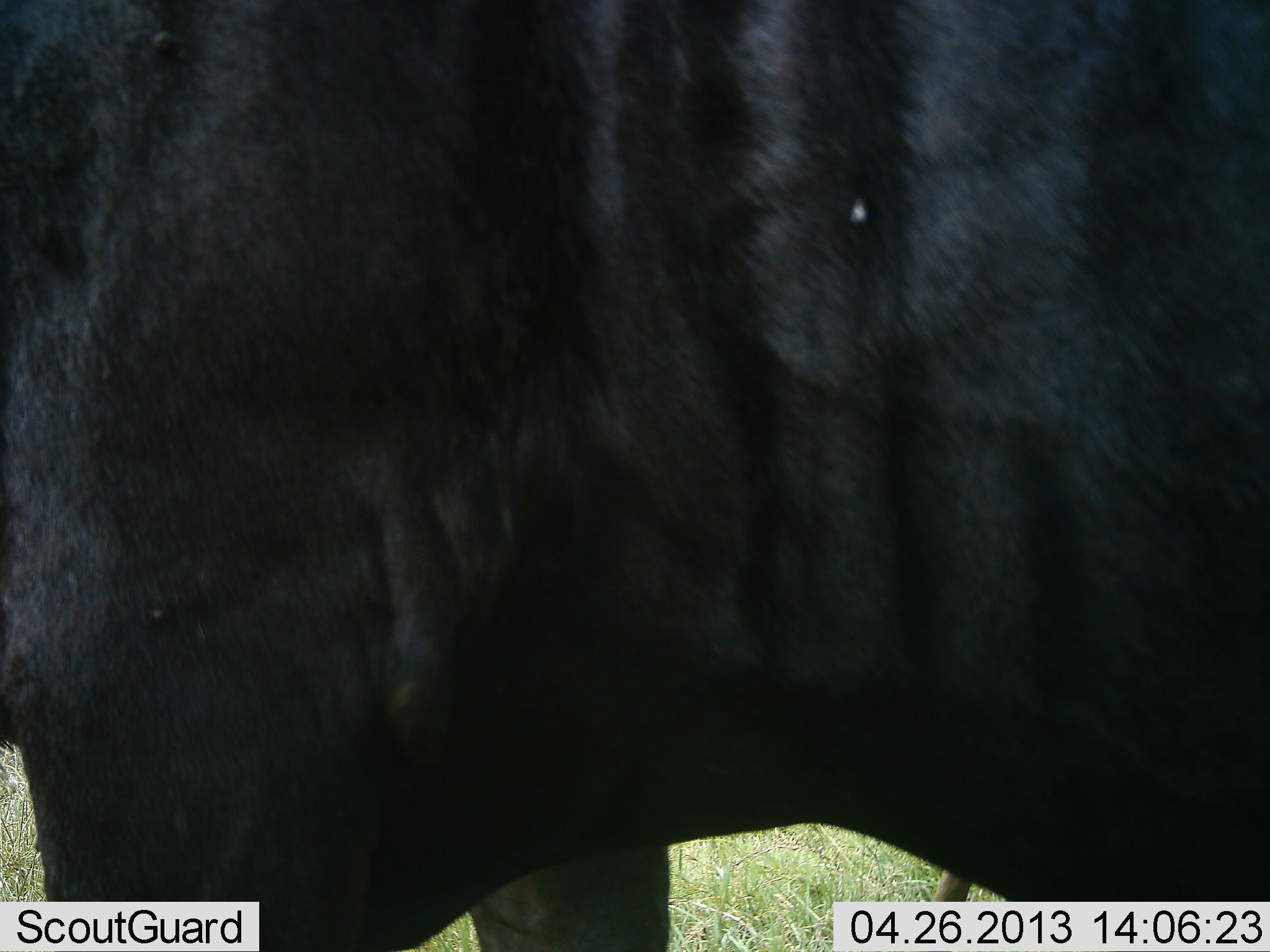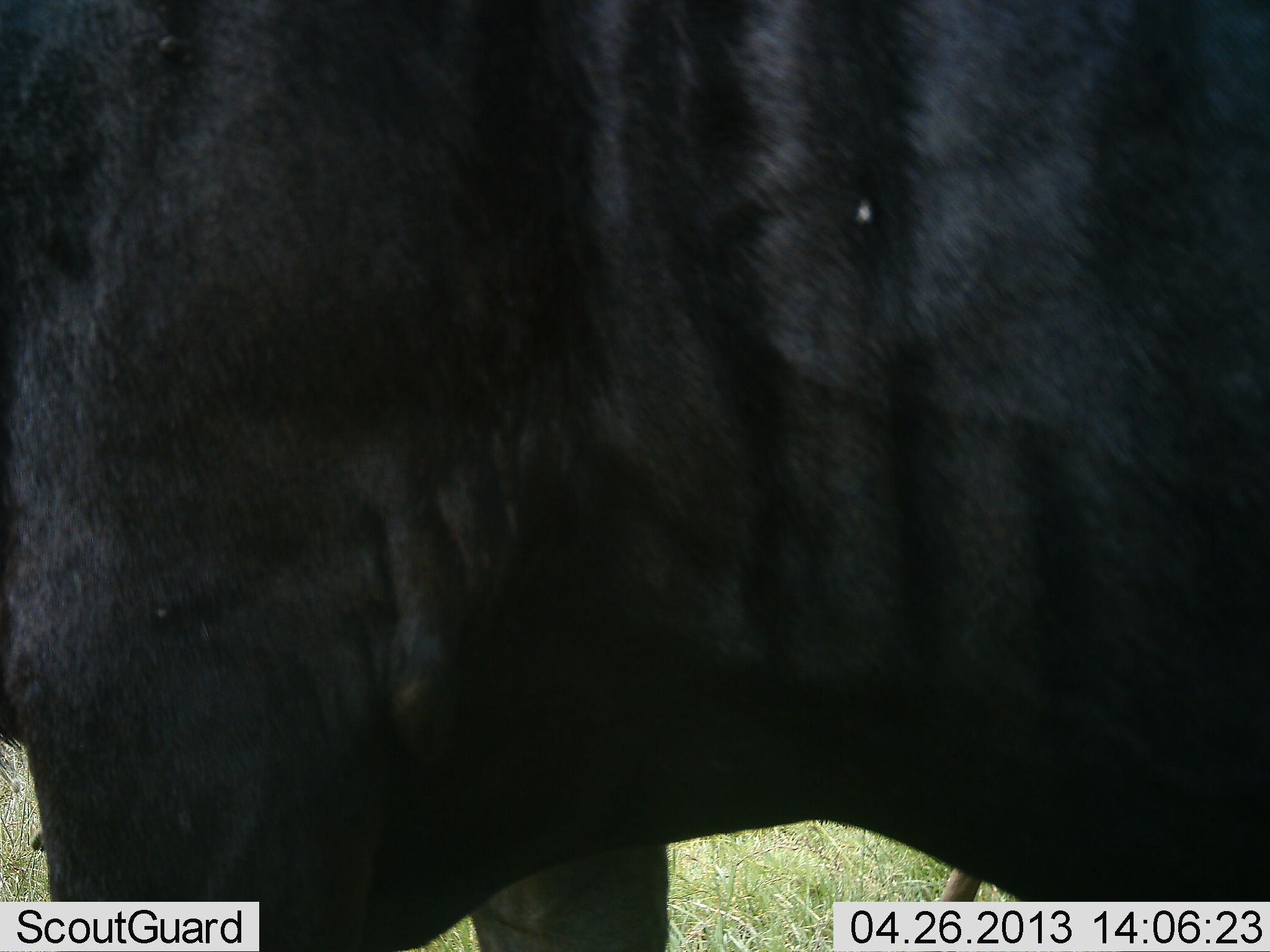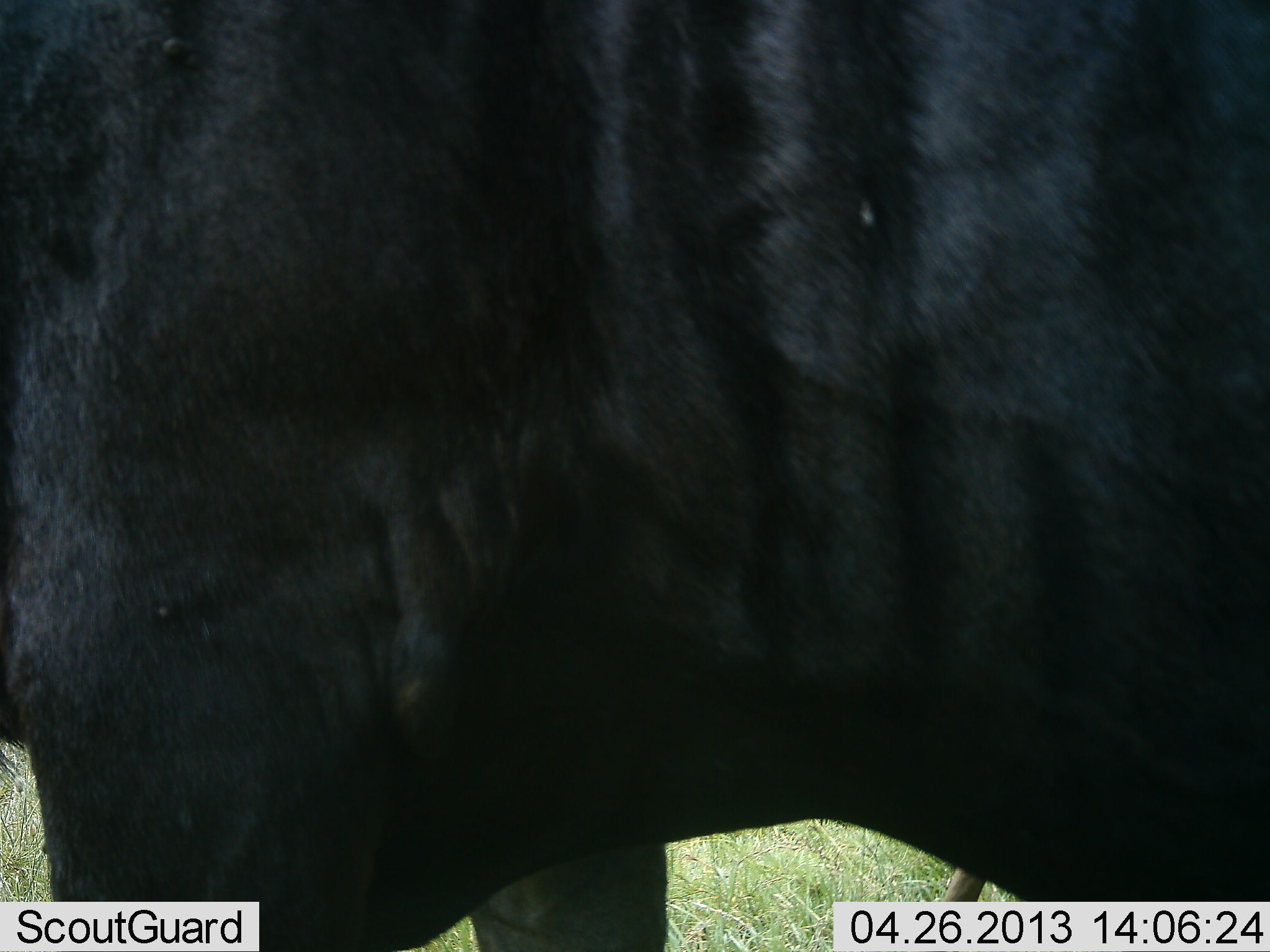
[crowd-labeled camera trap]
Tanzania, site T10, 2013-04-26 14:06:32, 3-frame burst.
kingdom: Animalia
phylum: Chordata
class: Mammalia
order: Artiodactyla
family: Bovidae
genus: Connochaetes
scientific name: Connochaetes taurinus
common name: blue wildebeest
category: wildebeest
Wildebeest (blue wildebeest) (Connochaetes taurinus), count 1. Behavior (volunteer vote fractions): standing 92%, resting 0%, moving 8%, interacting 0%. Young present (vote fraction): 0%. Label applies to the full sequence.